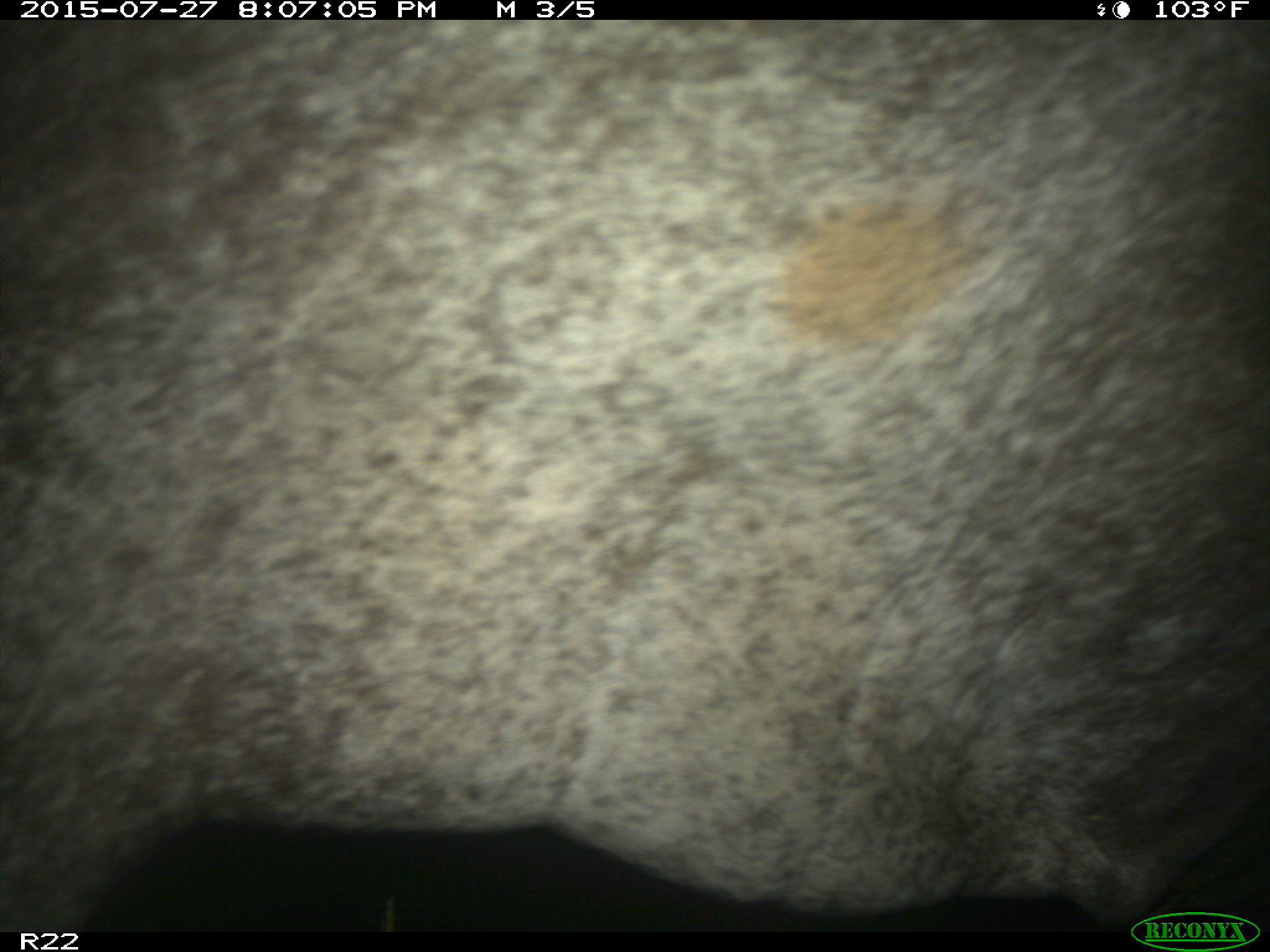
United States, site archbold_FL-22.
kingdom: Animalia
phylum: Chordata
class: Mammalia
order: Artiodactyla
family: Bovidae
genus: Bos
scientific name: Bos taurus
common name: domestic cow